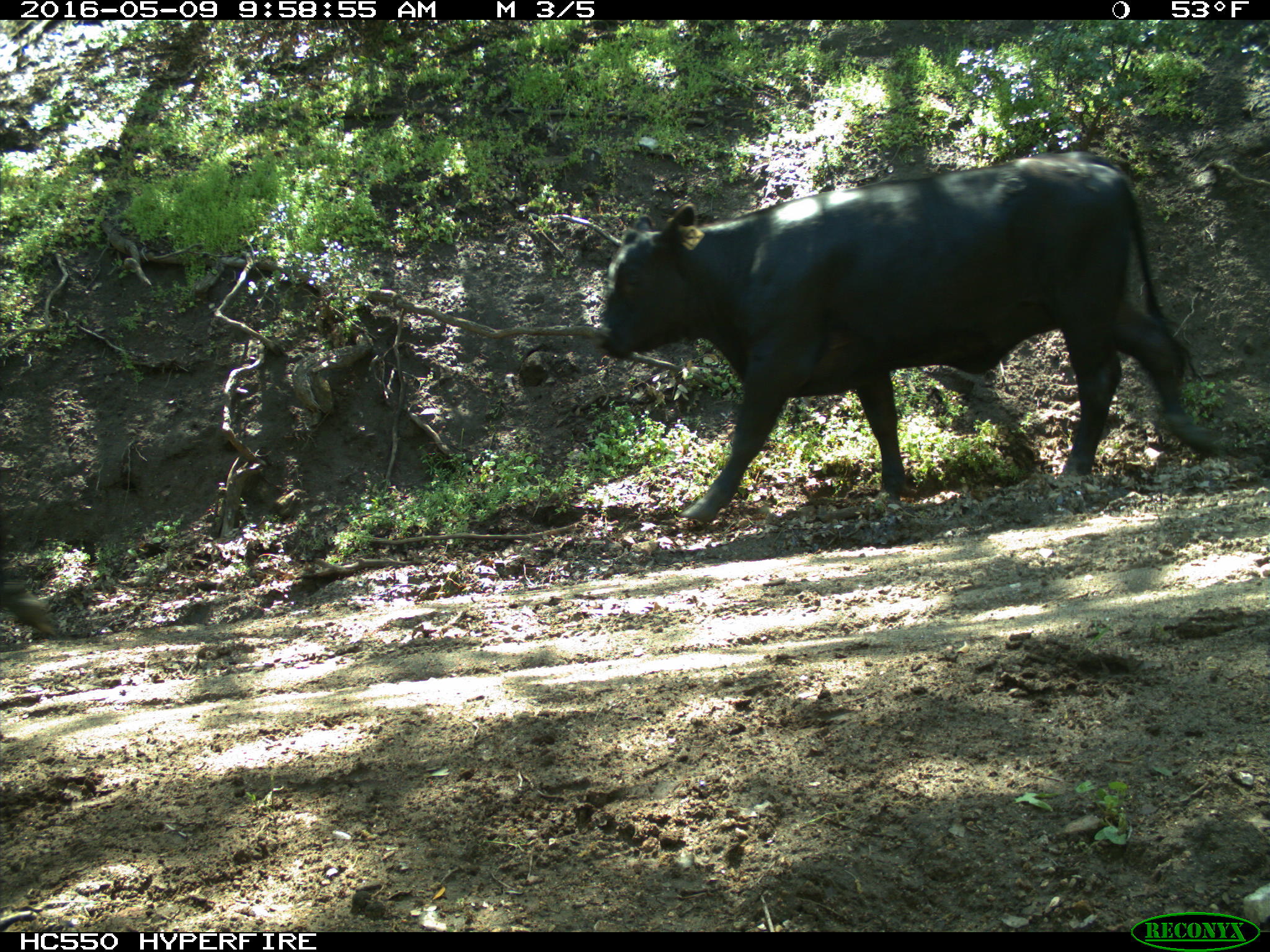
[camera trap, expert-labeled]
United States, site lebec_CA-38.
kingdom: Animalia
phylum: Chordata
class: Mammalia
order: Artiodactyla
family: Bovidae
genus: Bos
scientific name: Bos taurus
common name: domestic cow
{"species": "Bos taurus (domestic cow)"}